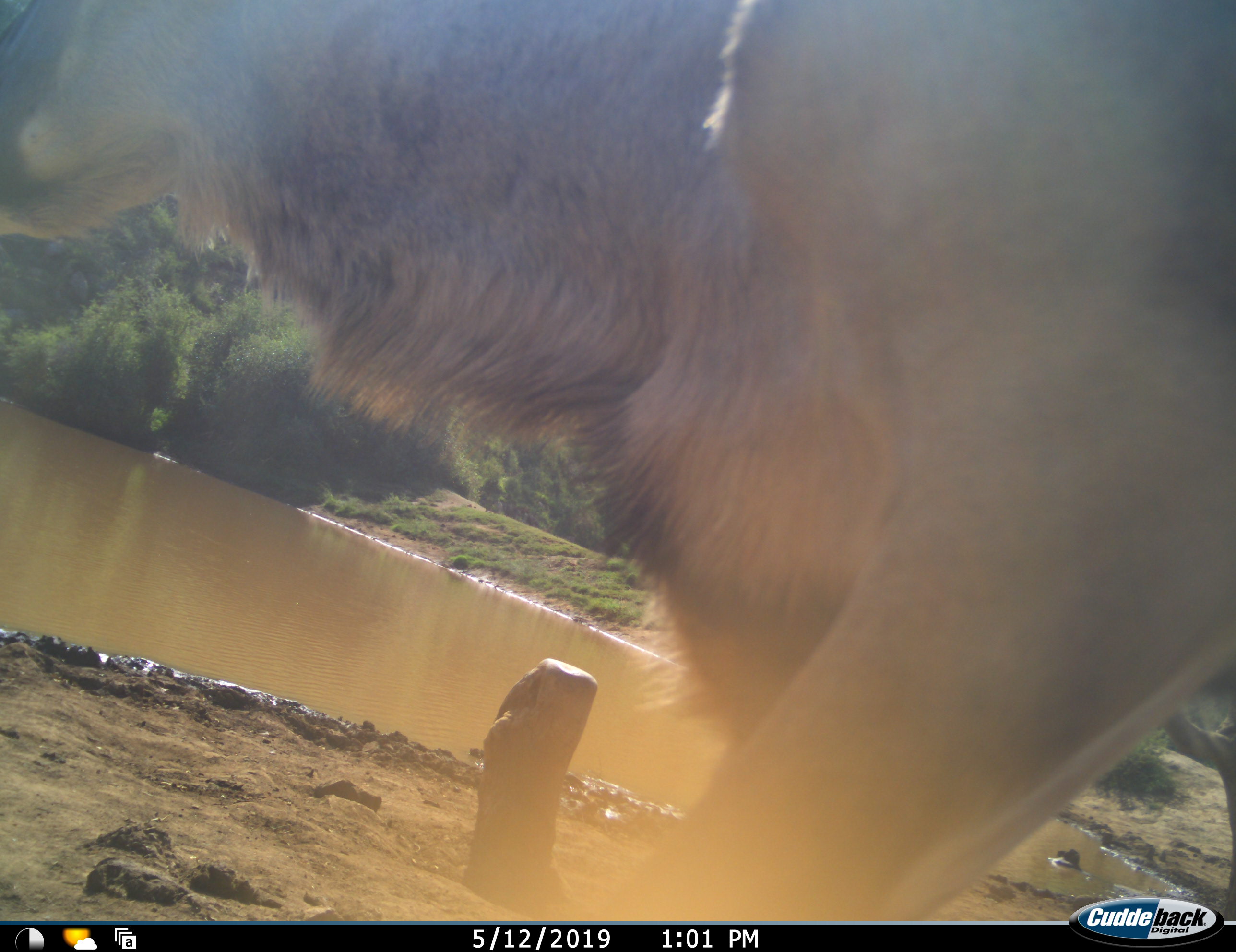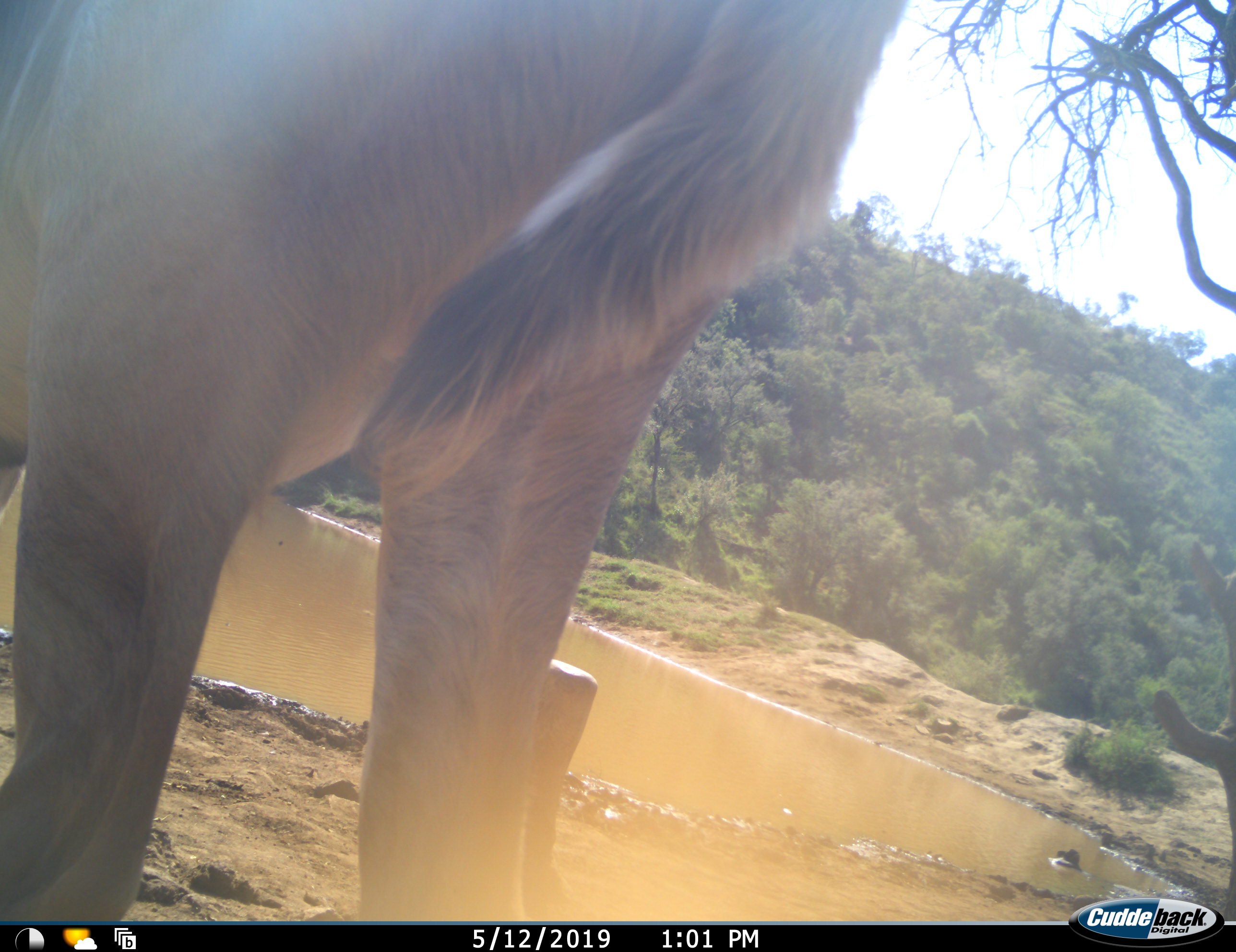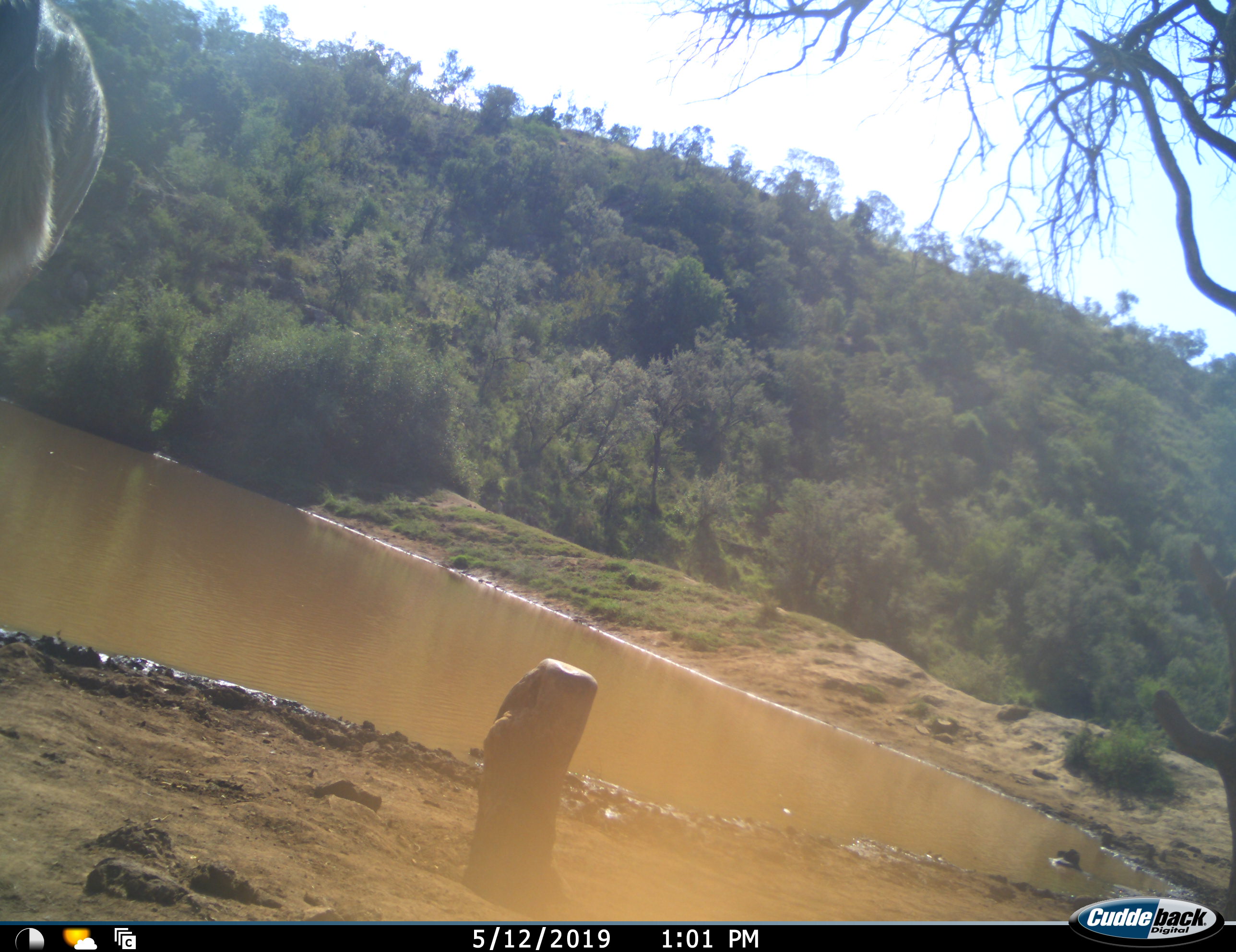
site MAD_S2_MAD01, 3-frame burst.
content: unidentified animal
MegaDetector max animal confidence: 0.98